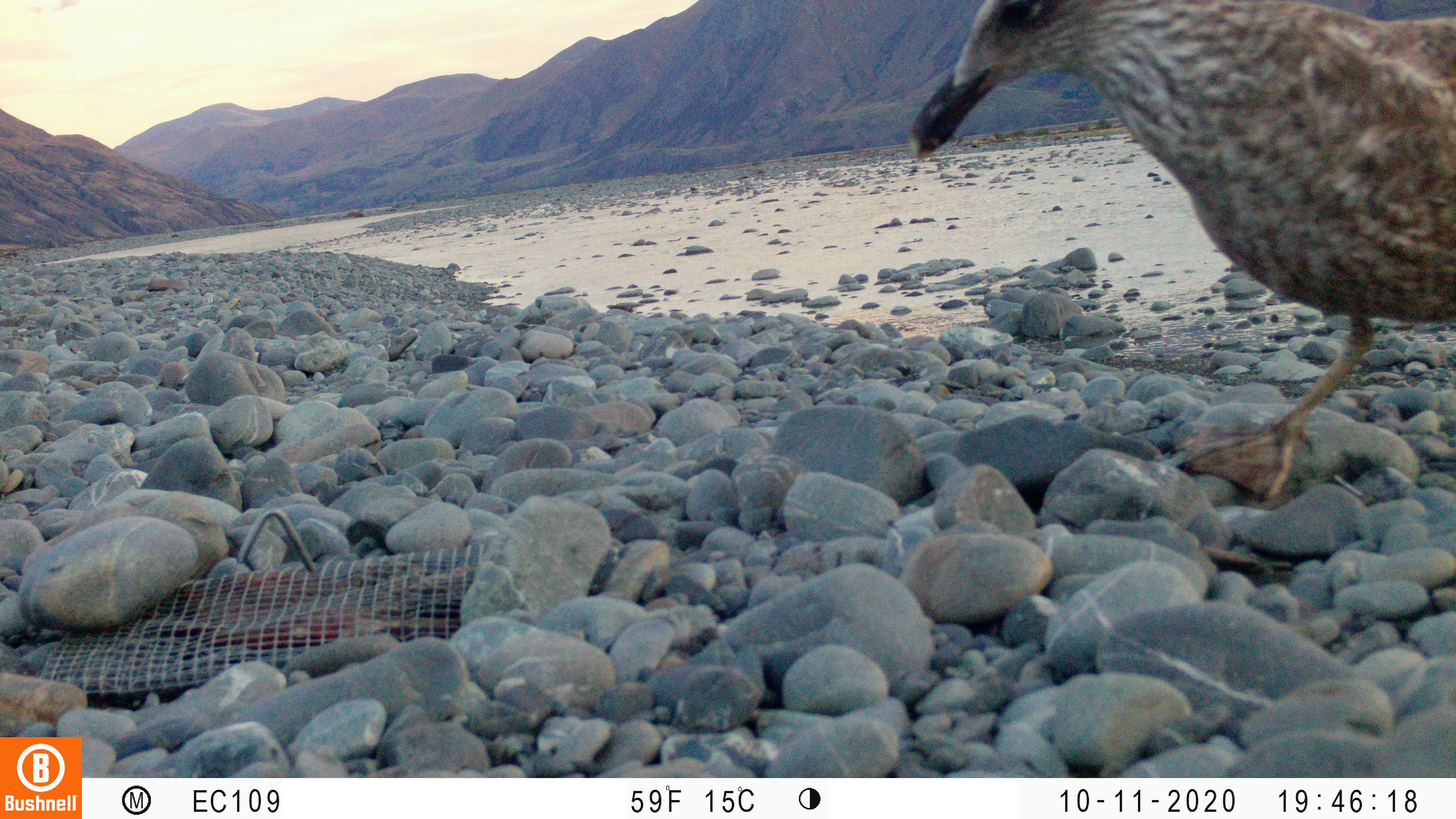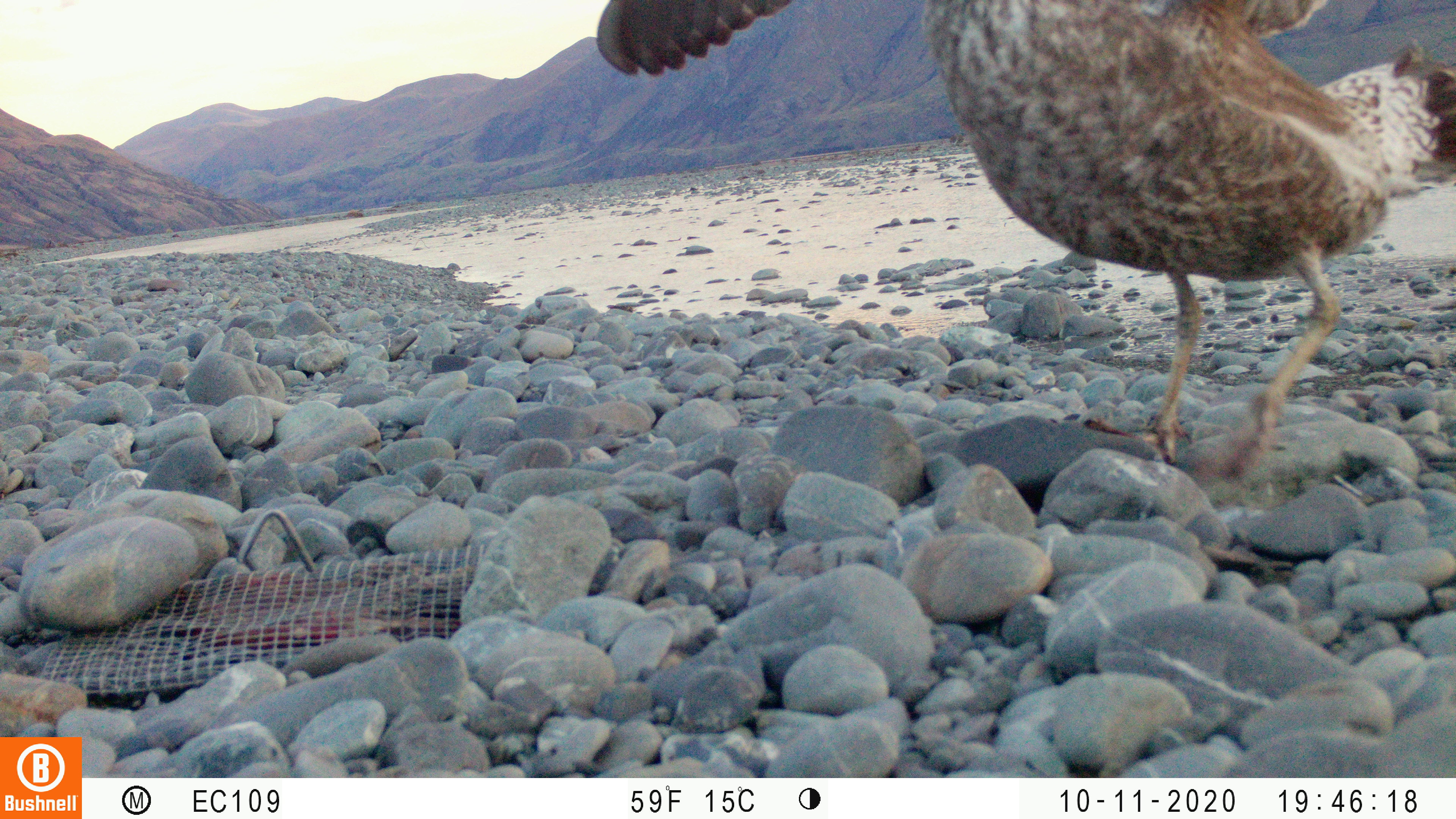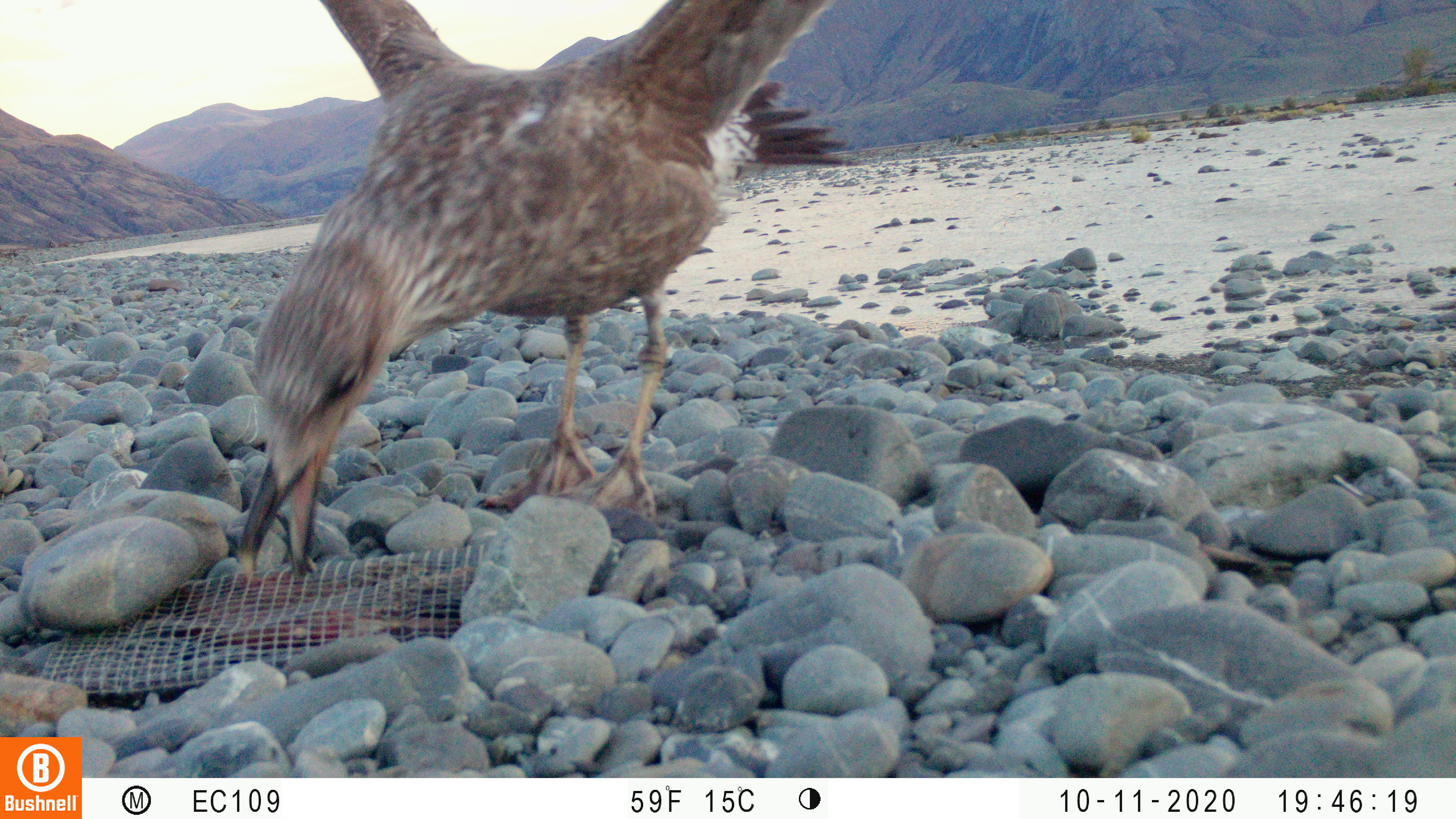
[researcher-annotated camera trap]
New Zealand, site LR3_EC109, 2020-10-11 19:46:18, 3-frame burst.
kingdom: Animalia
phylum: Chordata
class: Aves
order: Charadriiformes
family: Laridae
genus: Larus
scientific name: Larus fuscus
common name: black-backed gull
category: black backed gull